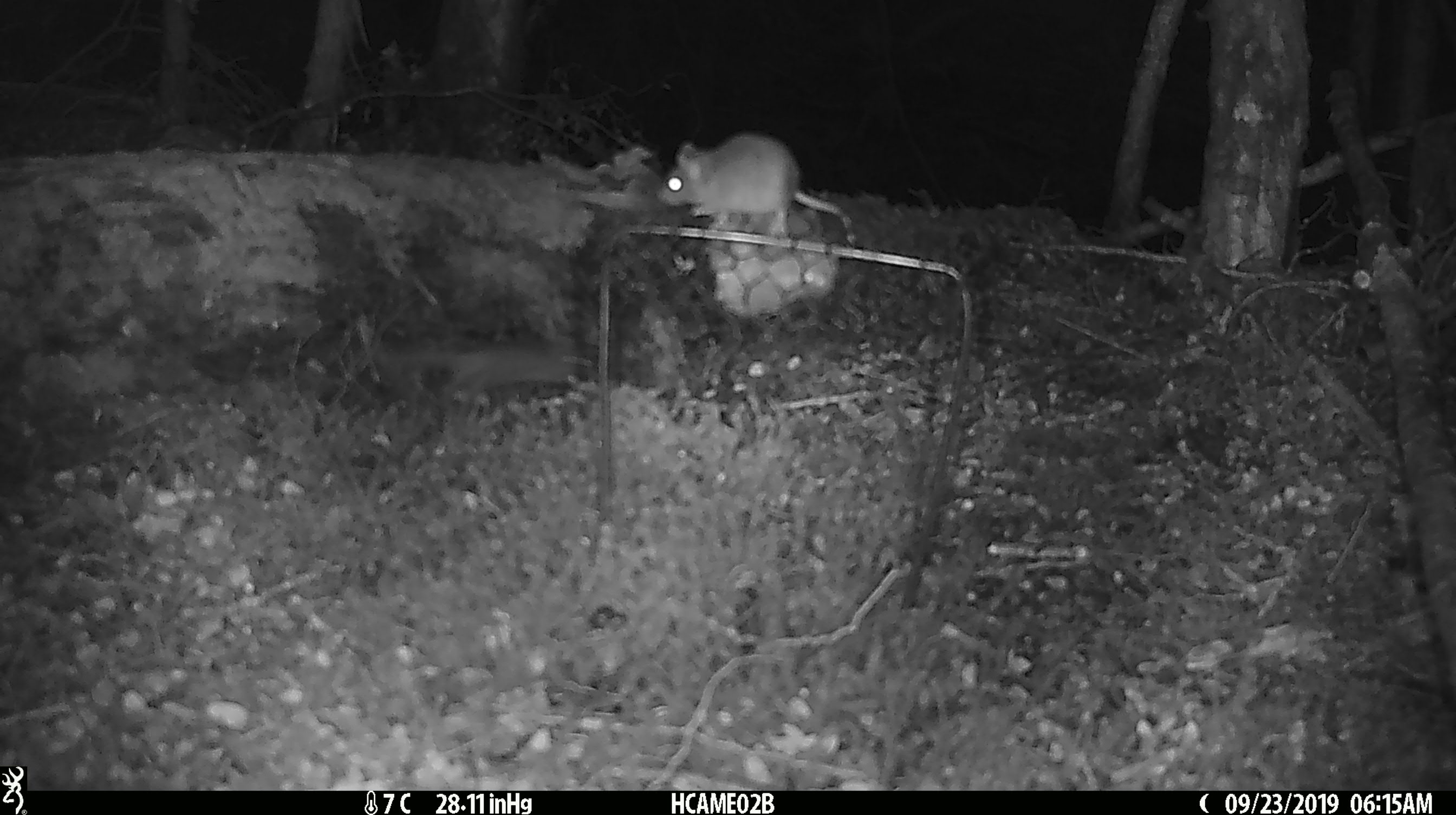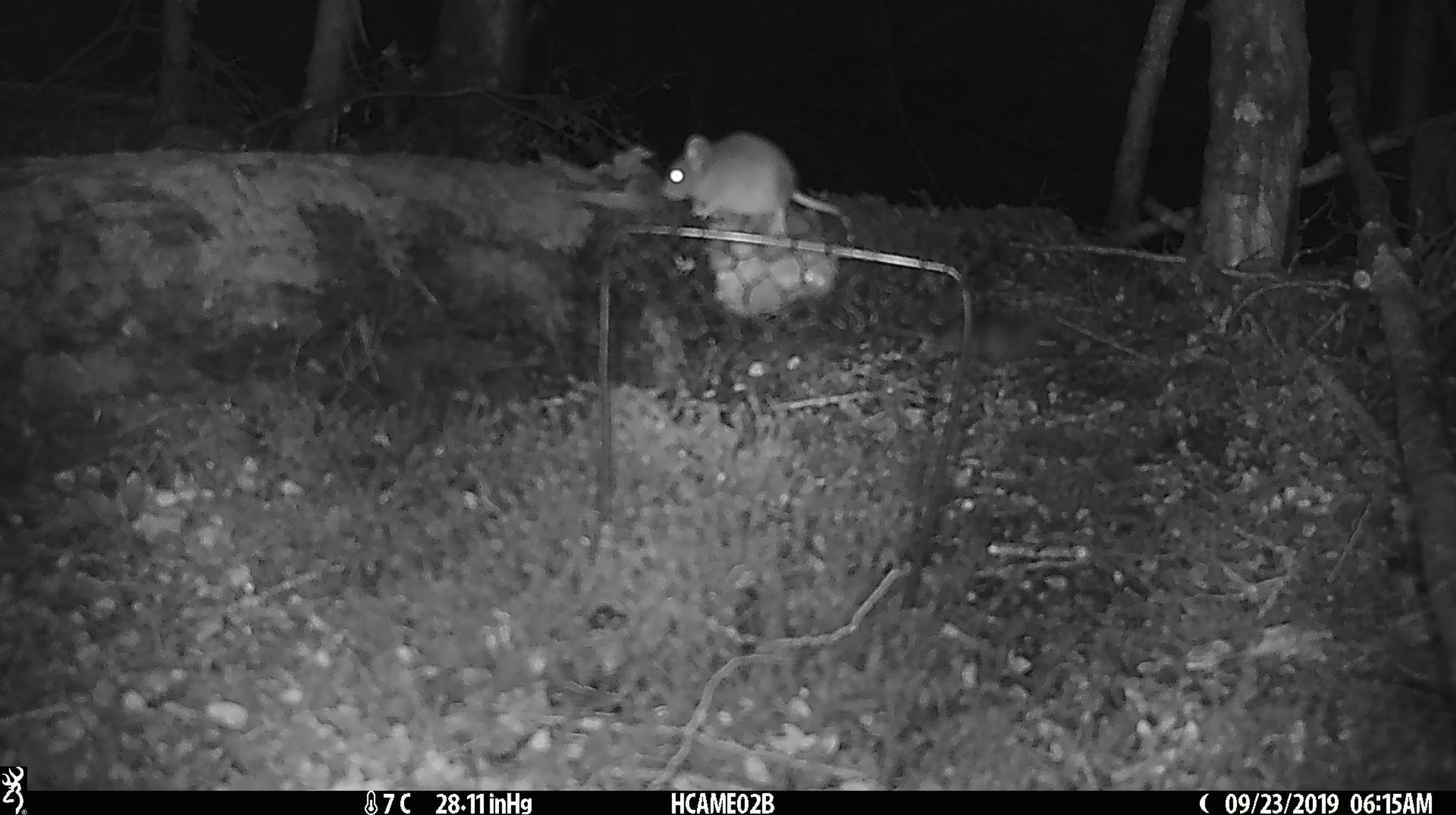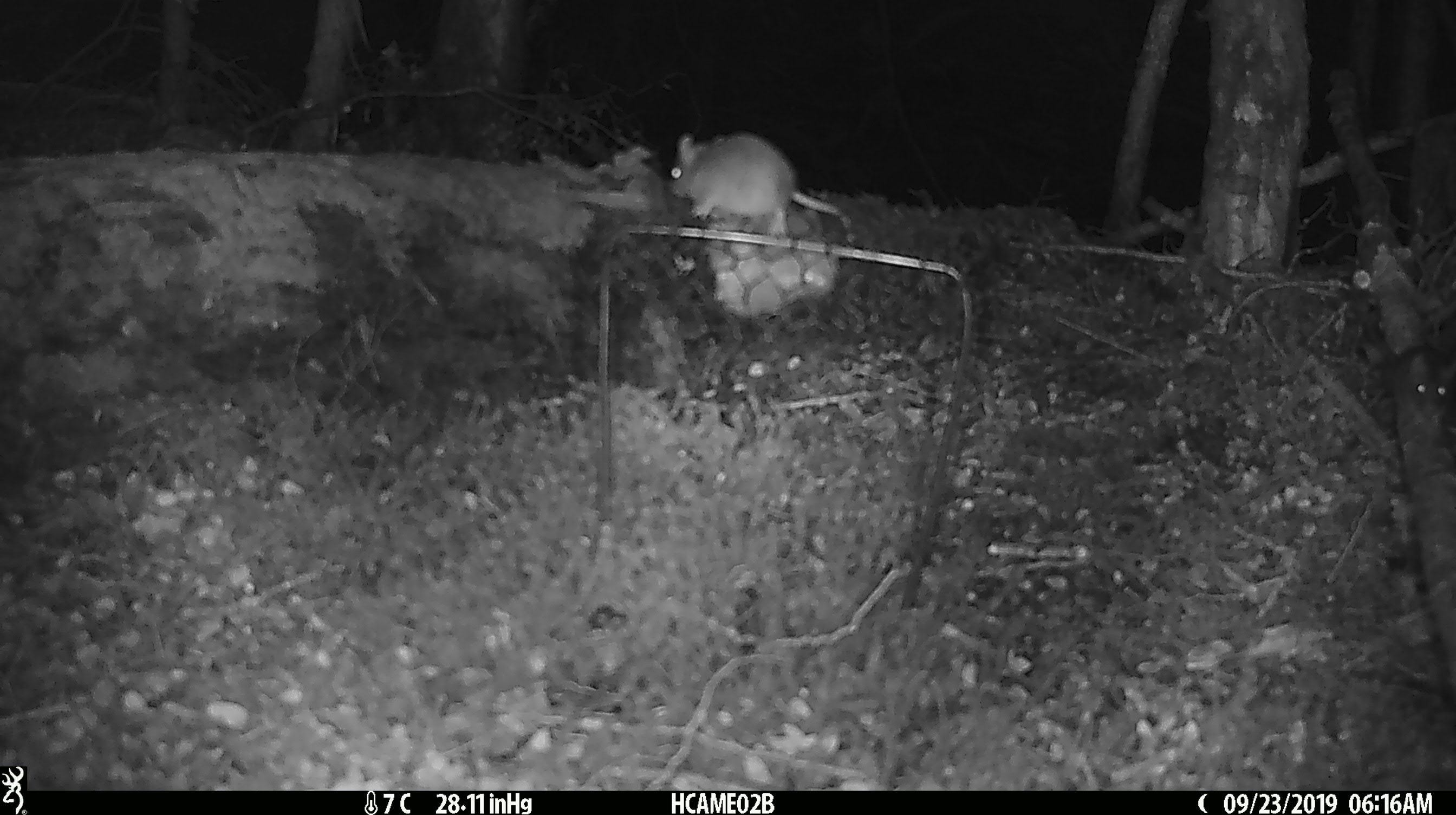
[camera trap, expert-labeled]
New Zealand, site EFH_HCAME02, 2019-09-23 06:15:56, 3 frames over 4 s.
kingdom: Animalia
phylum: Chordata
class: Mammalia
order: Rodentia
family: Muridae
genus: Mus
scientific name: Mus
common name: mouse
Mouse (Mus).